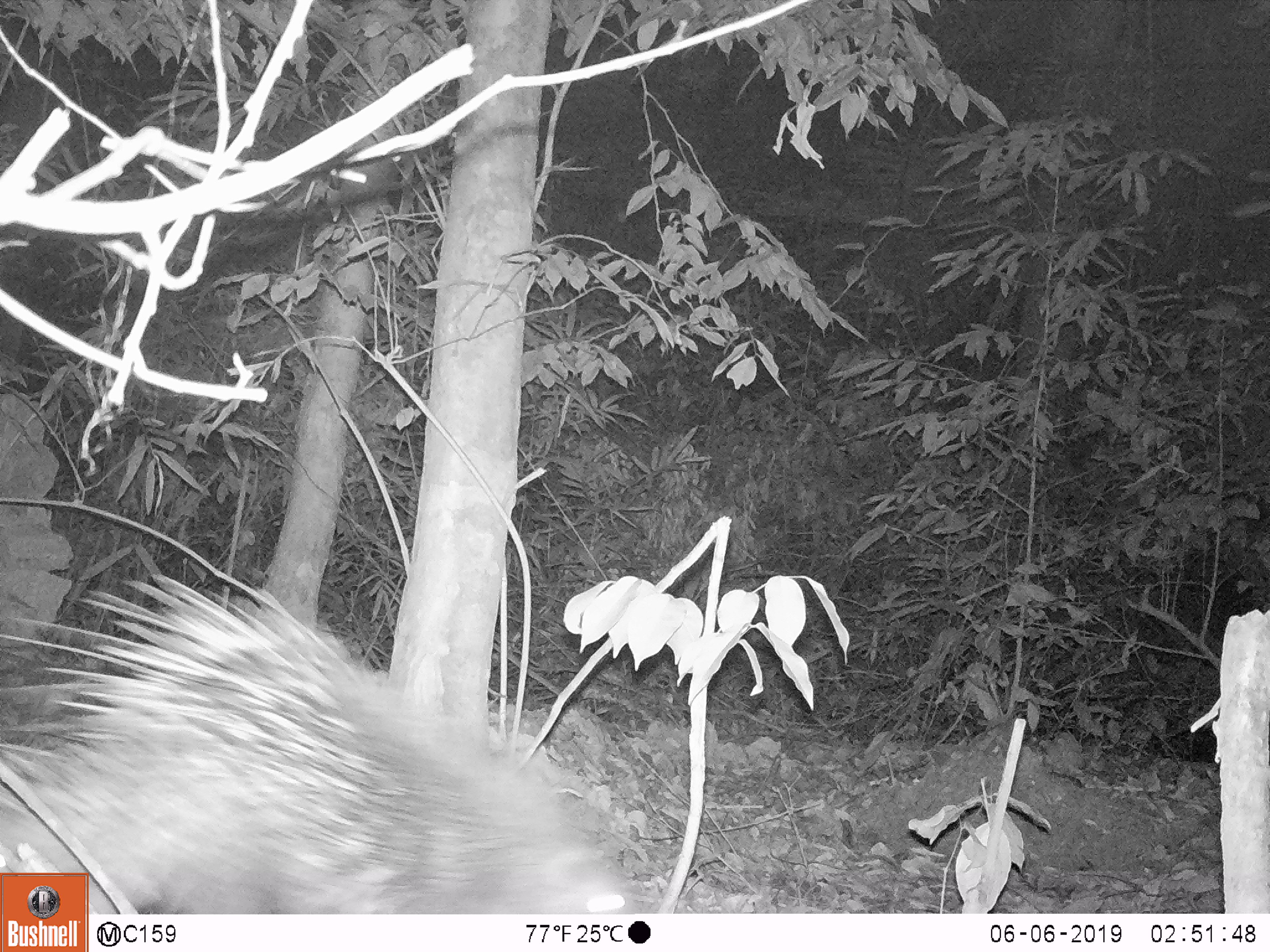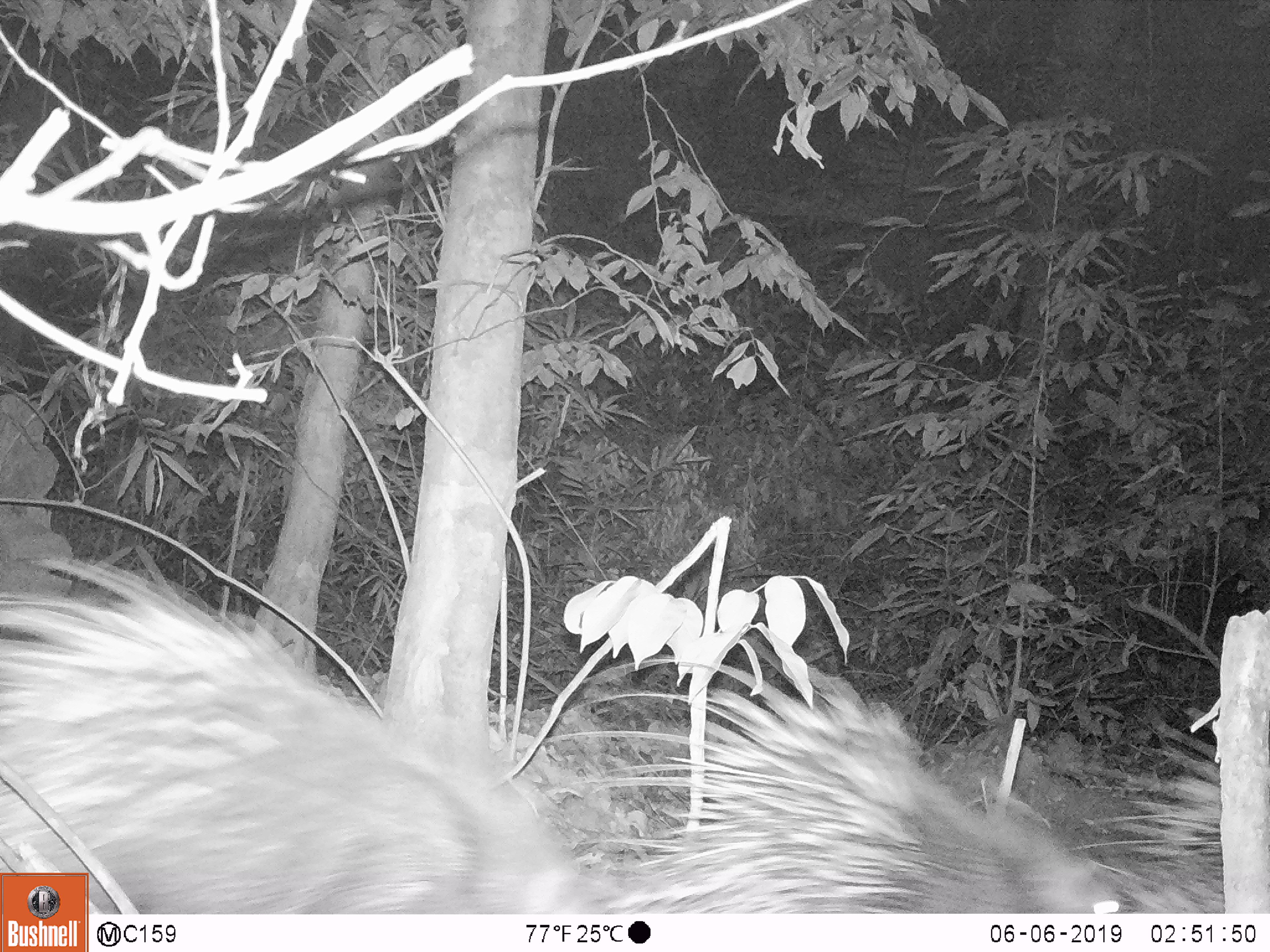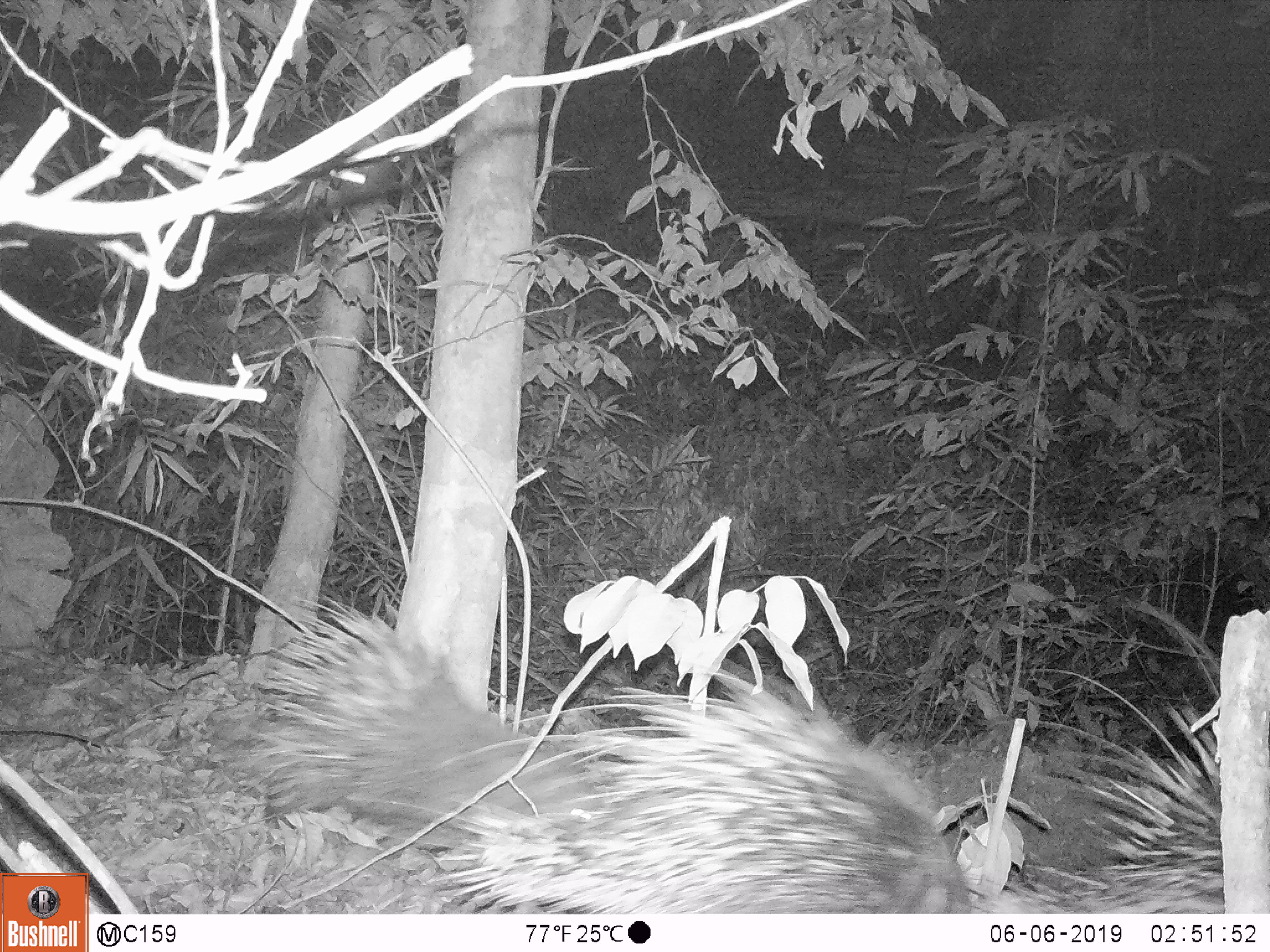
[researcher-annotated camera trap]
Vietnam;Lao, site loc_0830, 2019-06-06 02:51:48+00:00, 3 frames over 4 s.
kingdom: Animalia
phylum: Chordata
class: Mammalia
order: Rodentia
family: Hystricidae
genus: Hystrix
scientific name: Hystrix brachyura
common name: malayan porcupine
Malayan porcupine (Hystrix brachyura). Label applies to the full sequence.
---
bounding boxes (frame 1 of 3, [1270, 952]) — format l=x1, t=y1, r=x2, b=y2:
malayan porcupine: l=0, t=563, r=637, b=913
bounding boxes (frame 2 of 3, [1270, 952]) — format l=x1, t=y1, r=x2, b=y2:
malayan porcupine: l=0, t=549, r=1223, b=911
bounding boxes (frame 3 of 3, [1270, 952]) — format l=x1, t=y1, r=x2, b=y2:
malayan porcupine: l=250, t=588, r=1223, b=912